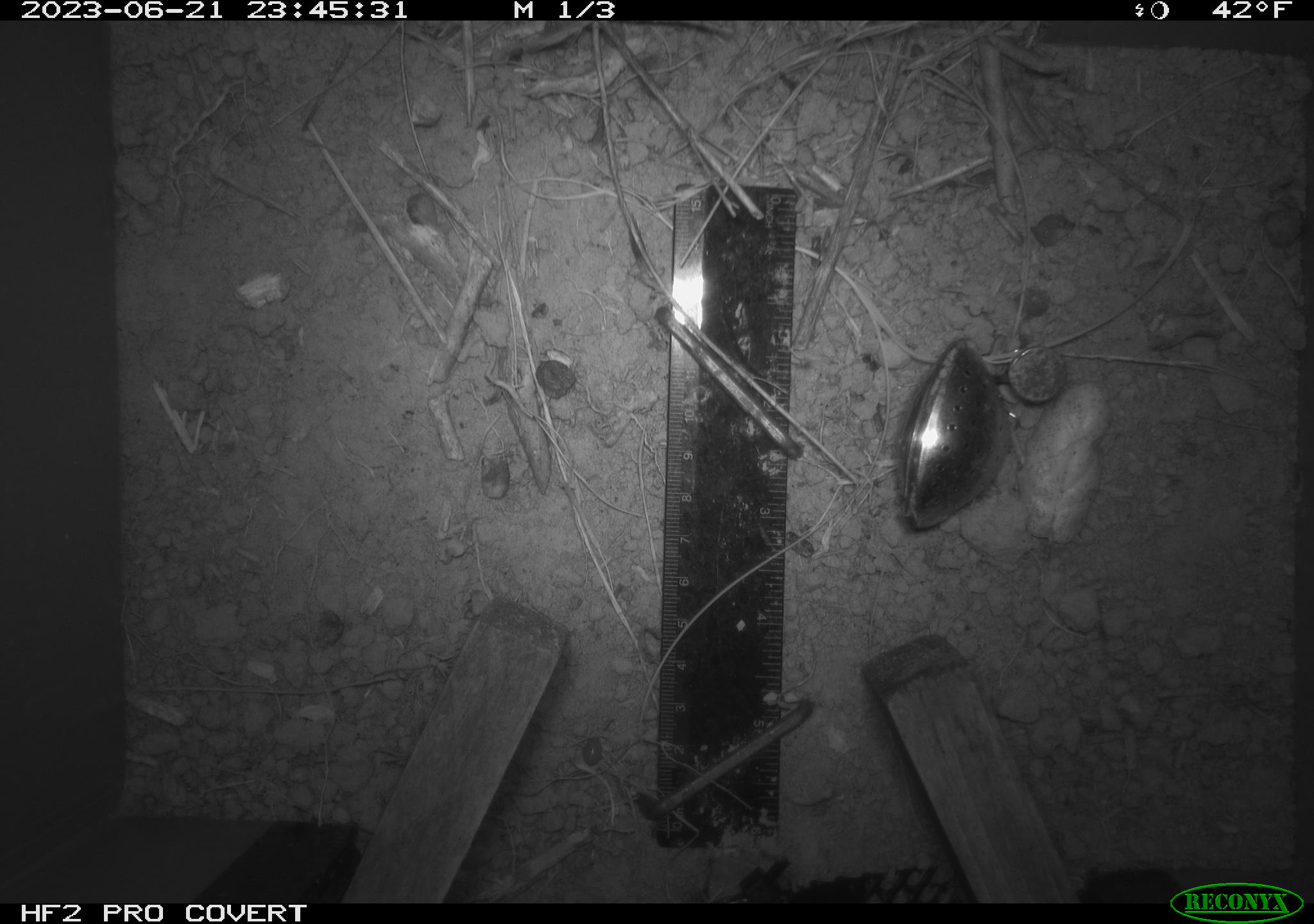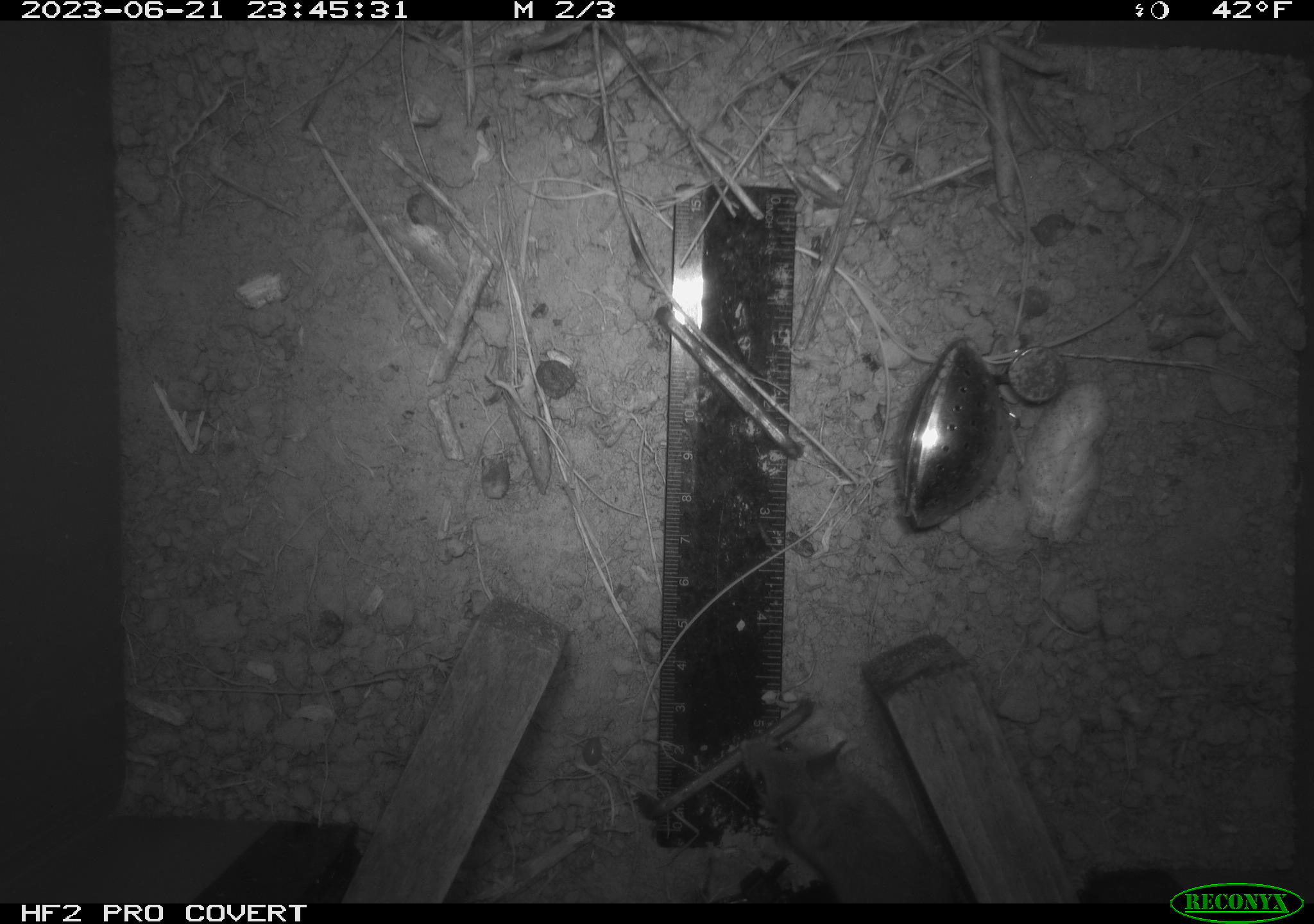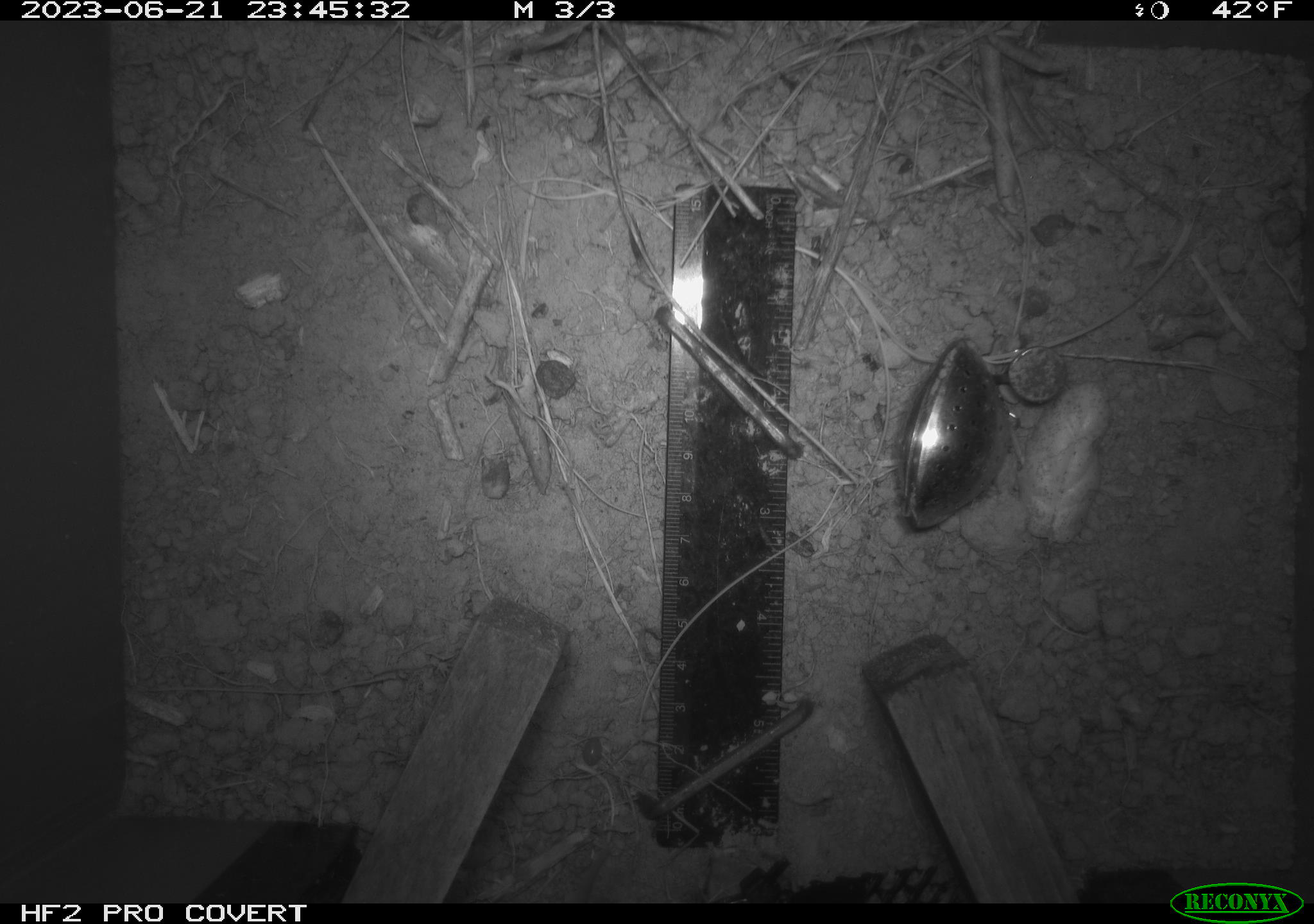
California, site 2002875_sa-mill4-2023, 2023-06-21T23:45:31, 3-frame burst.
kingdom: Animalia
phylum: Chordata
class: Mammalia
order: Rodentia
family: Cricetidae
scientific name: Arvicolinae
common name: voles, lemmings, and muskrats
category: arvicolinae subfamily